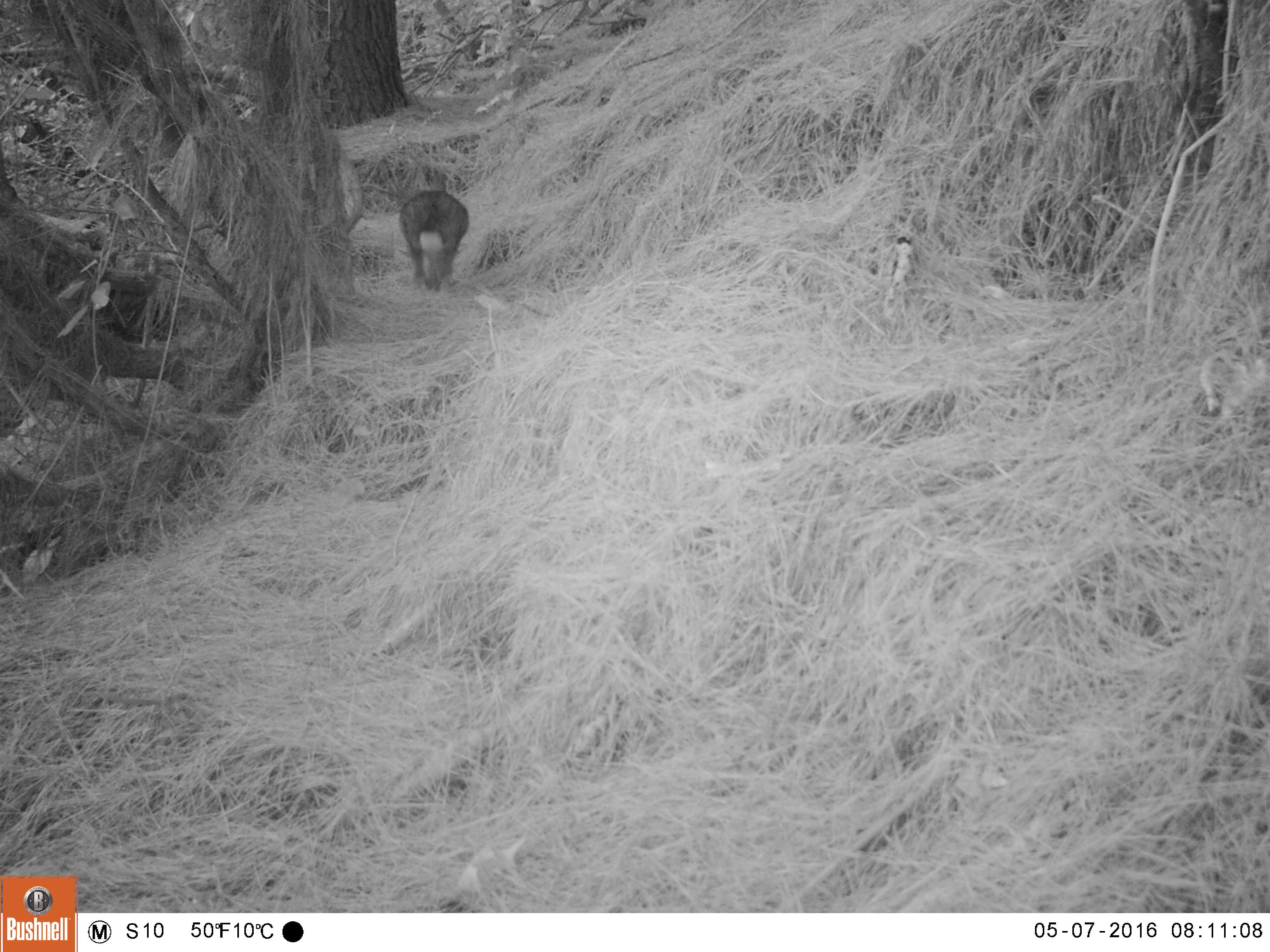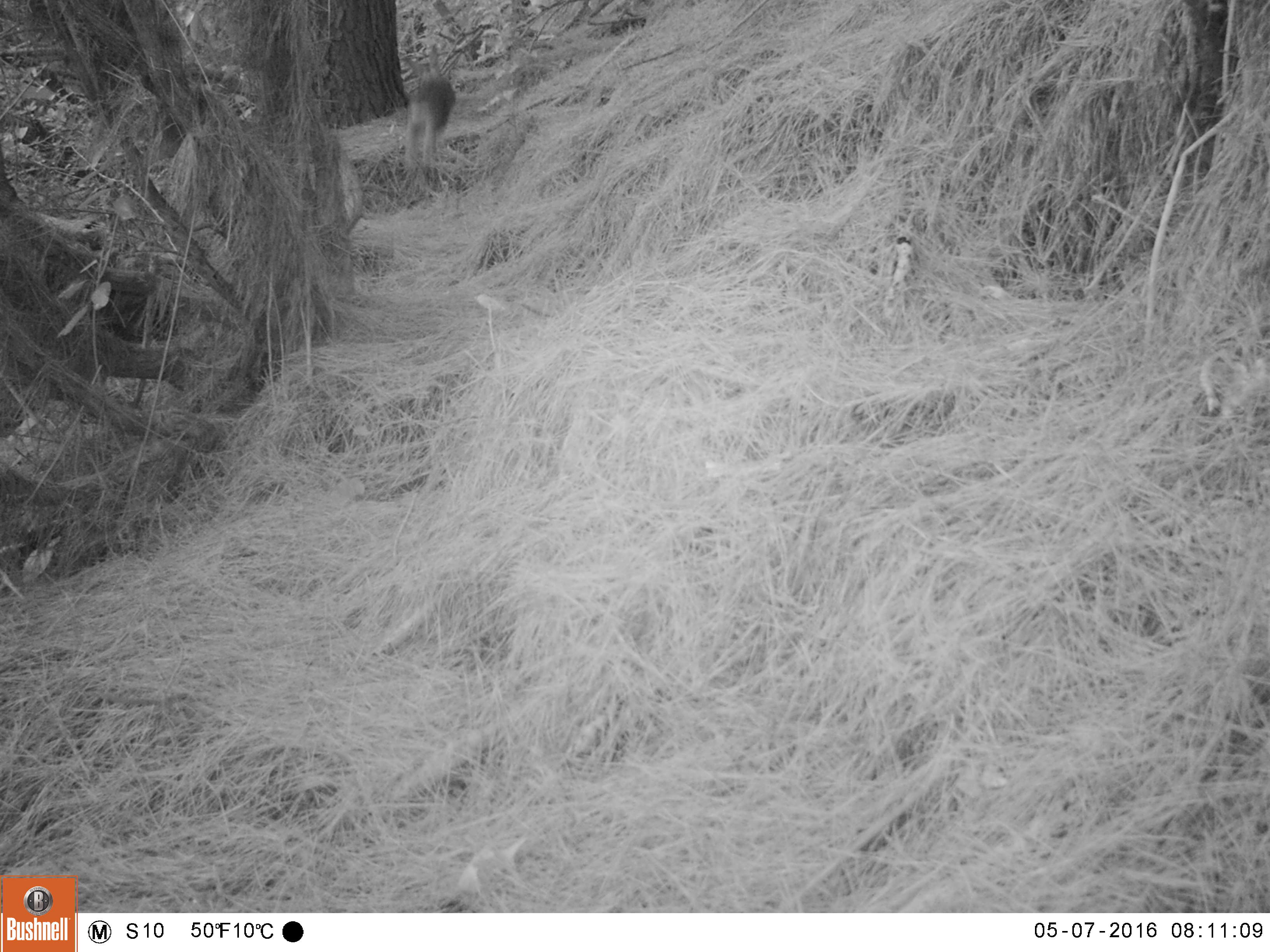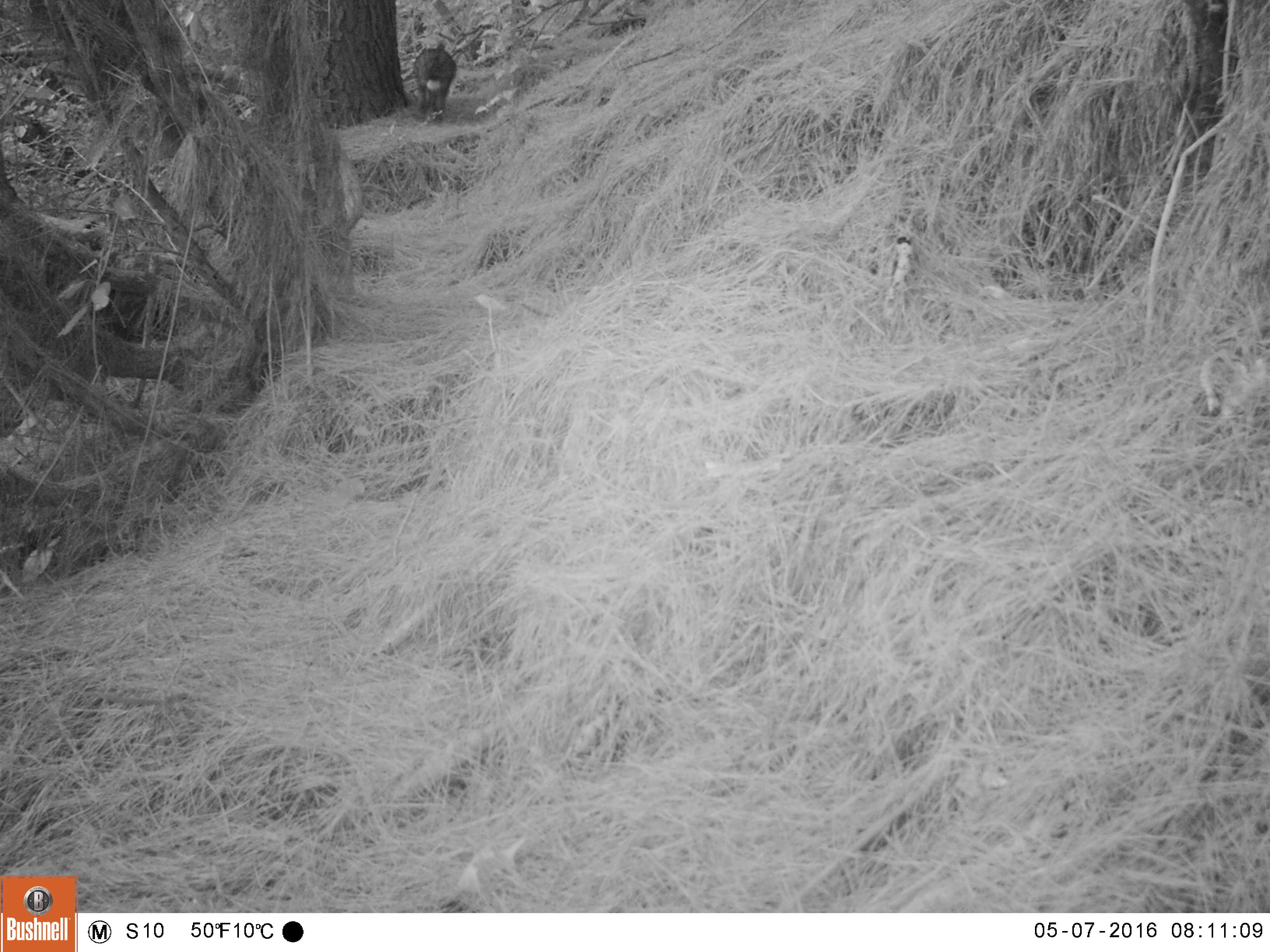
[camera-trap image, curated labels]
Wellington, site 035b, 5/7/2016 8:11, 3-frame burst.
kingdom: Animalia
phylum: Chordata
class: Mammalia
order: Lagomorpha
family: Leporidae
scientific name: Leporidae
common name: rabbit